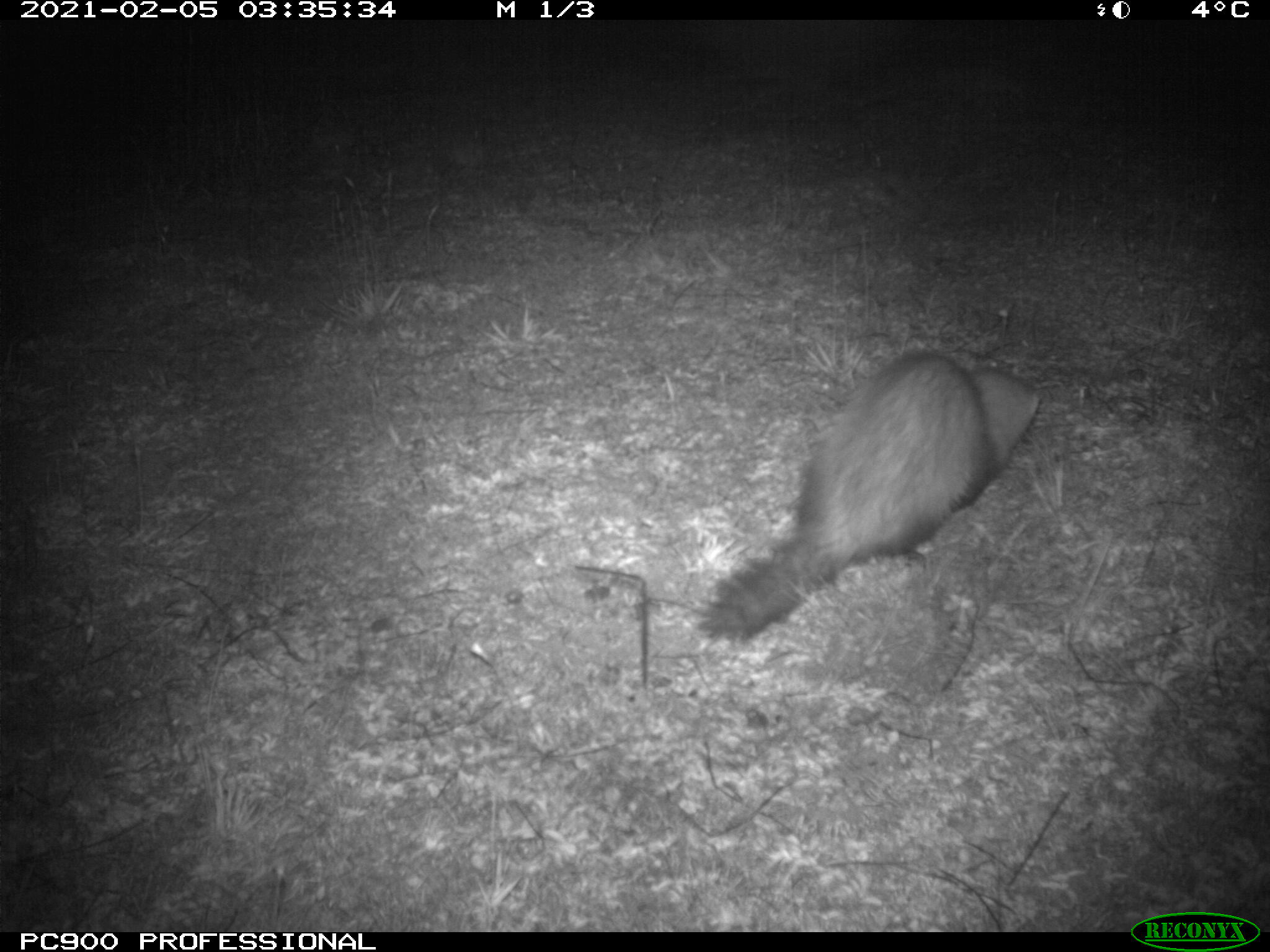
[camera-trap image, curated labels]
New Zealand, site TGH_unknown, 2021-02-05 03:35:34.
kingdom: Animalia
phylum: Chordata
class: Mammalia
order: Carnivora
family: Mustelidae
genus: Mustela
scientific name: Mustela furo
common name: ferret